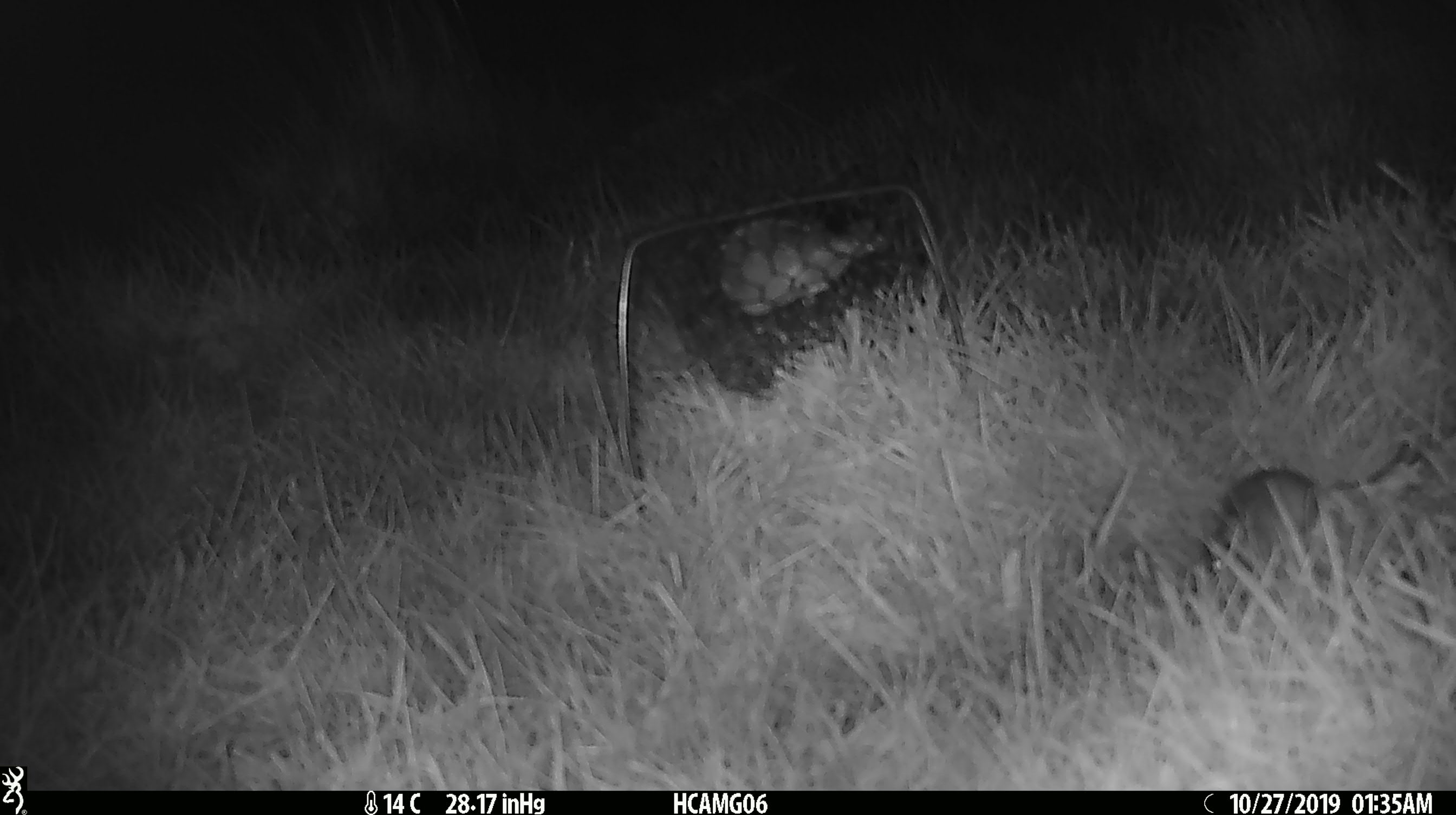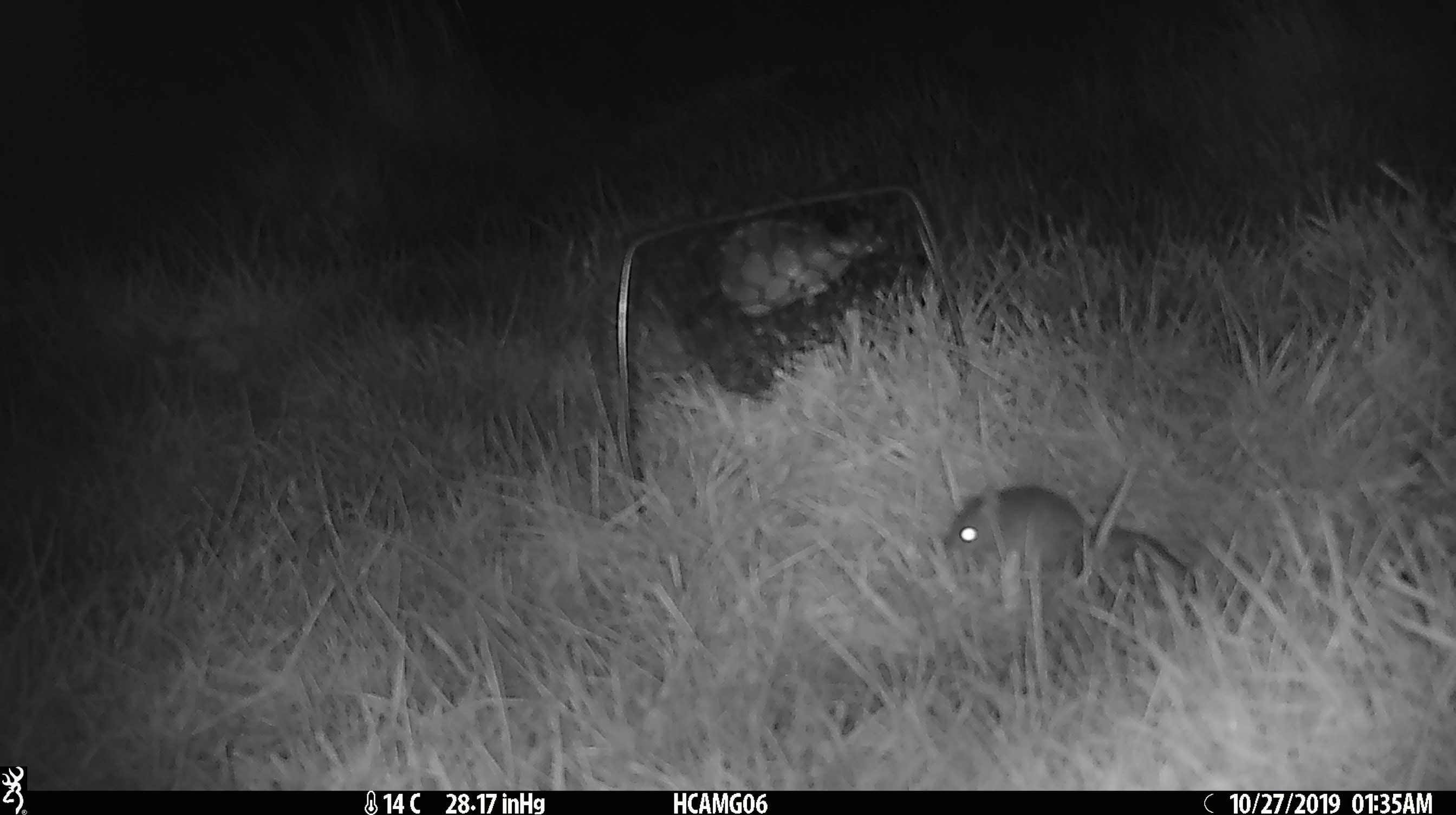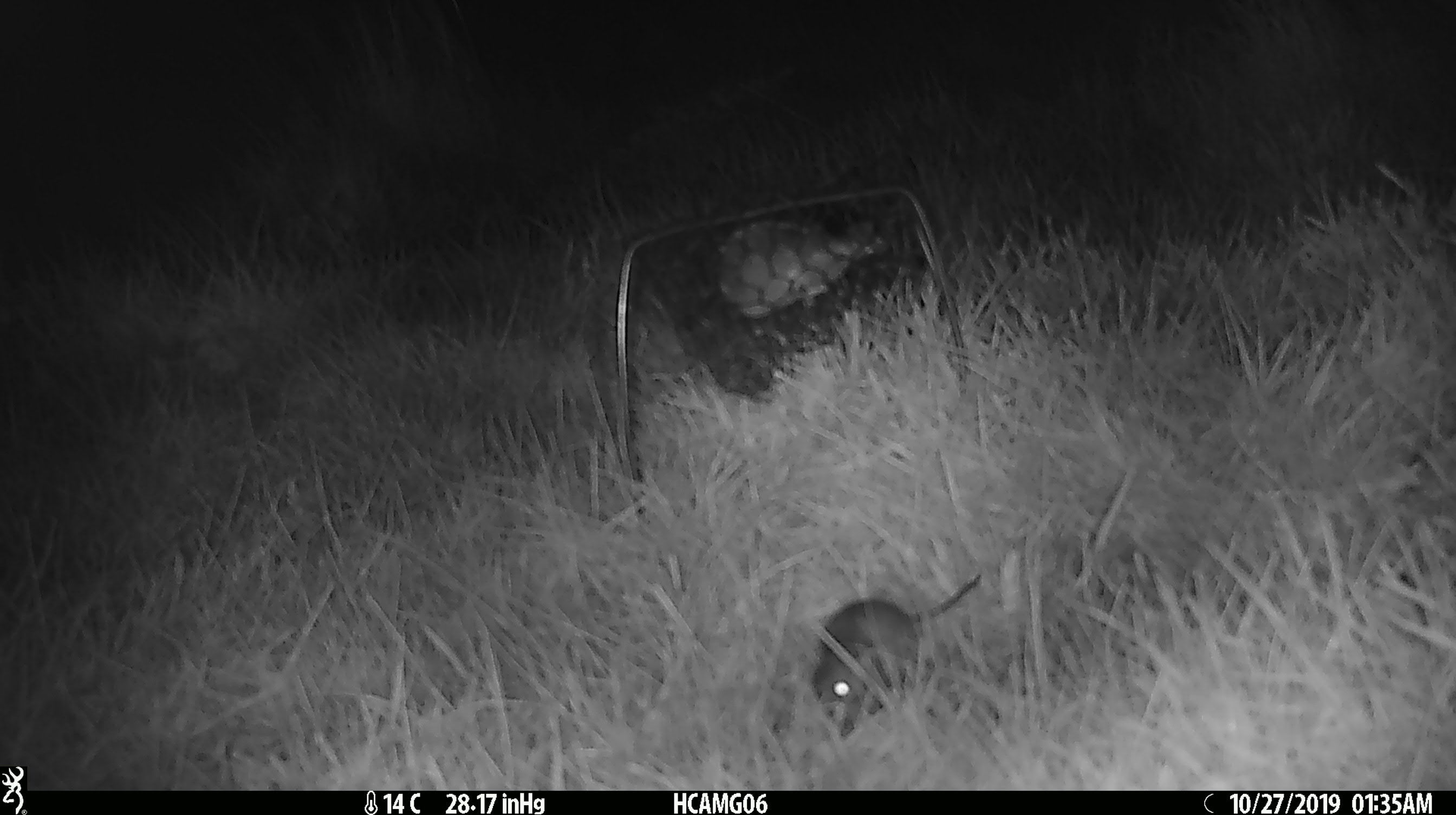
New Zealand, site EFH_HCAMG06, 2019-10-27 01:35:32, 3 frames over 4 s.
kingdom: Animalia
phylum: Chordata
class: Mammalia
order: Rodentia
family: Muridae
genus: Mus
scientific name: Mus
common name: mouse